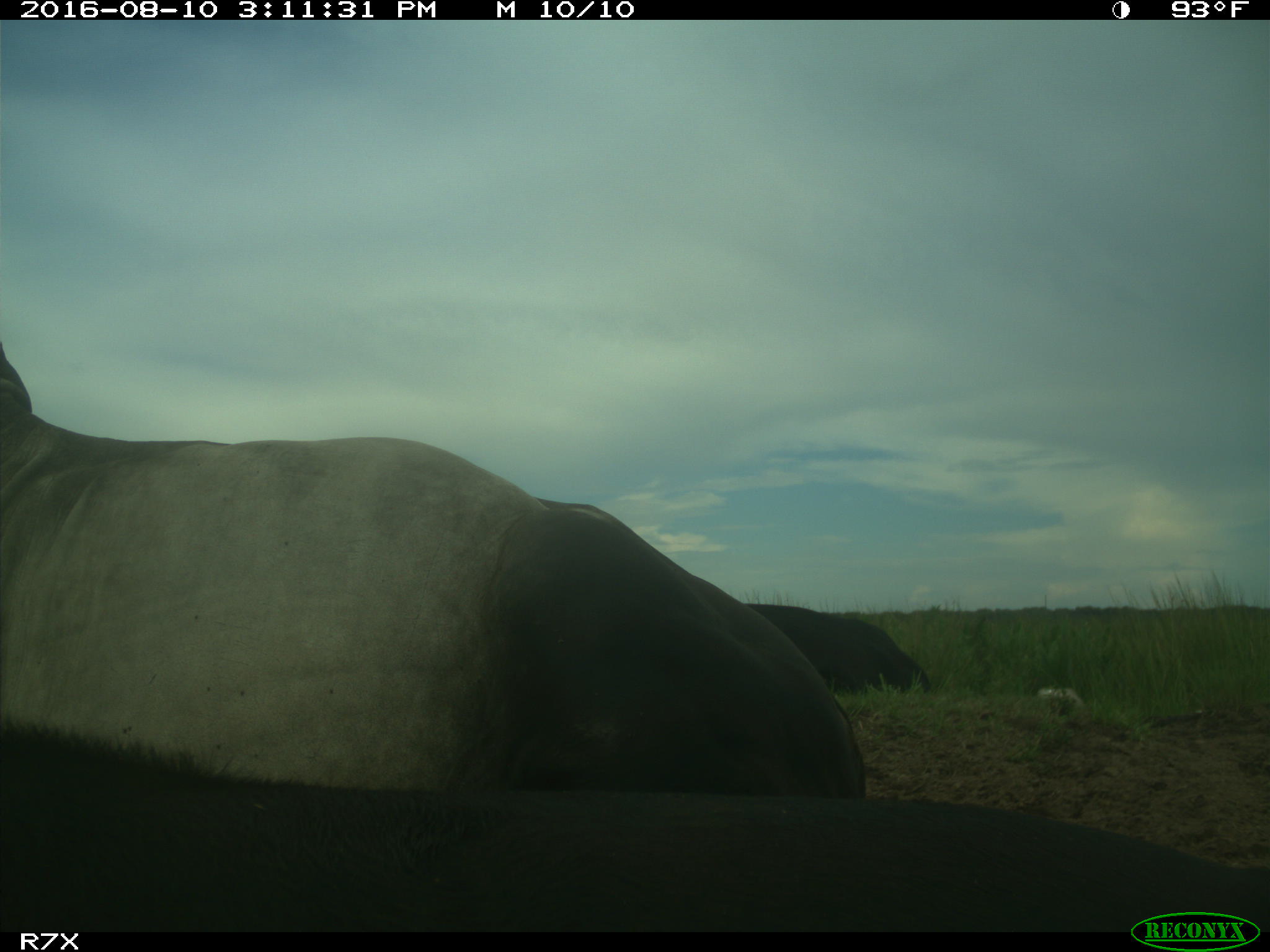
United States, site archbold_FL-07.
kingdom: Animalia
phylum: Chordata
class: Mammalia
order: Artiodactyla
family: Bovidae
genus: Bos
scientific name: Bos taurus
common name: domestic cow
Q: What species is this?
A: Bos taurus (domestic cow).